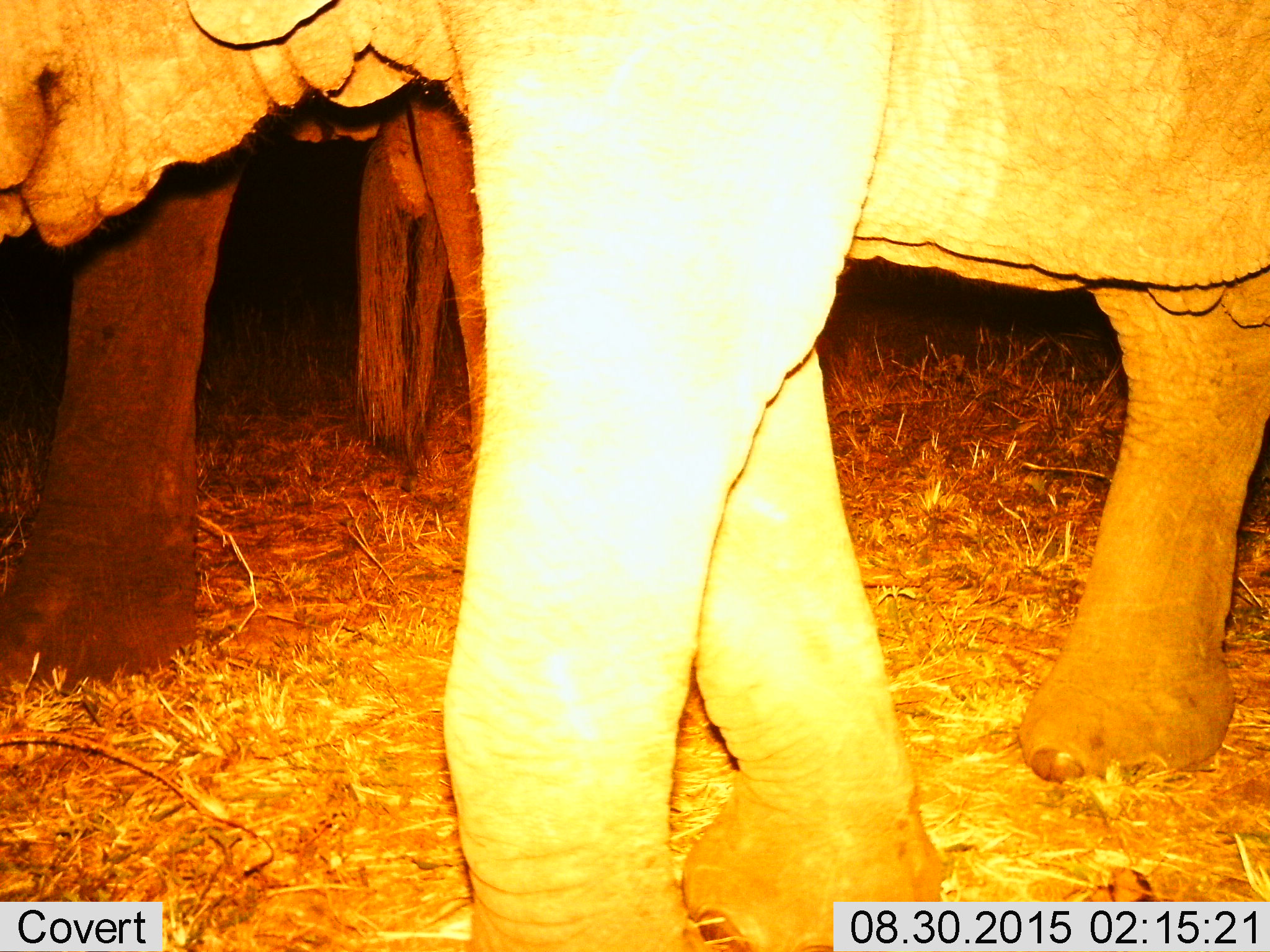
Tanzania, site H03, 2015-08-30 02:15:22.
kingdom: Animalia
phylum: Chordata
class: Mammalia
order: Proboscidea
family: Elephantidae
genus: Loxodonta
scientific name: Loxodonta africana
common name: african bush elephant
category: elephant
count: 2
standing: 80%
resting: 0%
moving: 30%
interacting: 0%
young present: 10%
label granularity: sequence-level